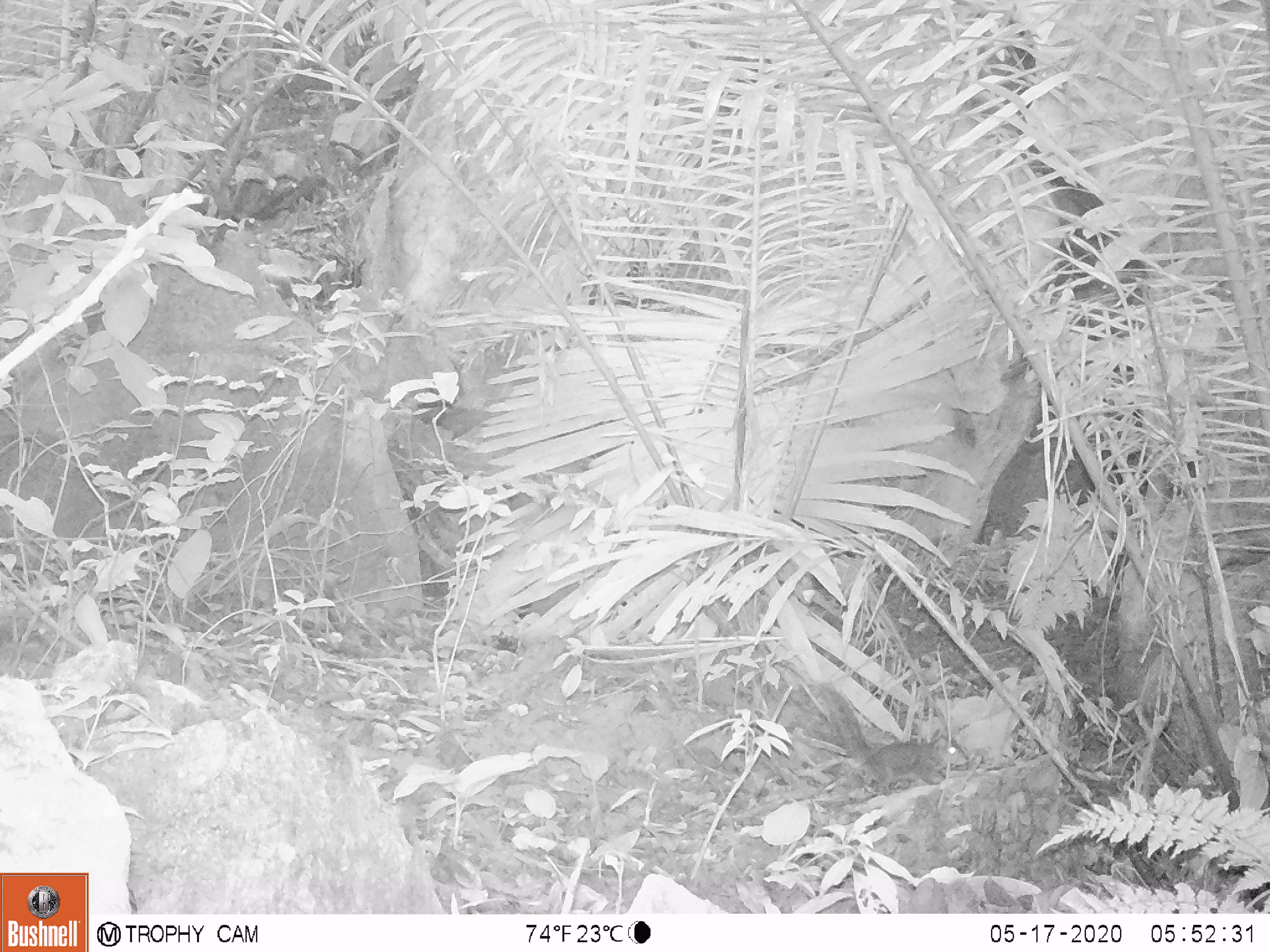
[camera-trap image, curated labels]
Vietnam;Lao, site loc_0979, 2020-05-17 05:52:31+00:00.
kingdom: Animalia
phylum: Chordata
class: Mammalia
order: Rodentia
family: Sciuridae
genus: Dremomys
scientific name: Dremomys rufigenis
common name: red-cheeked squirrel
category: red cheeked squirrel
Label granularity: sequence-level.